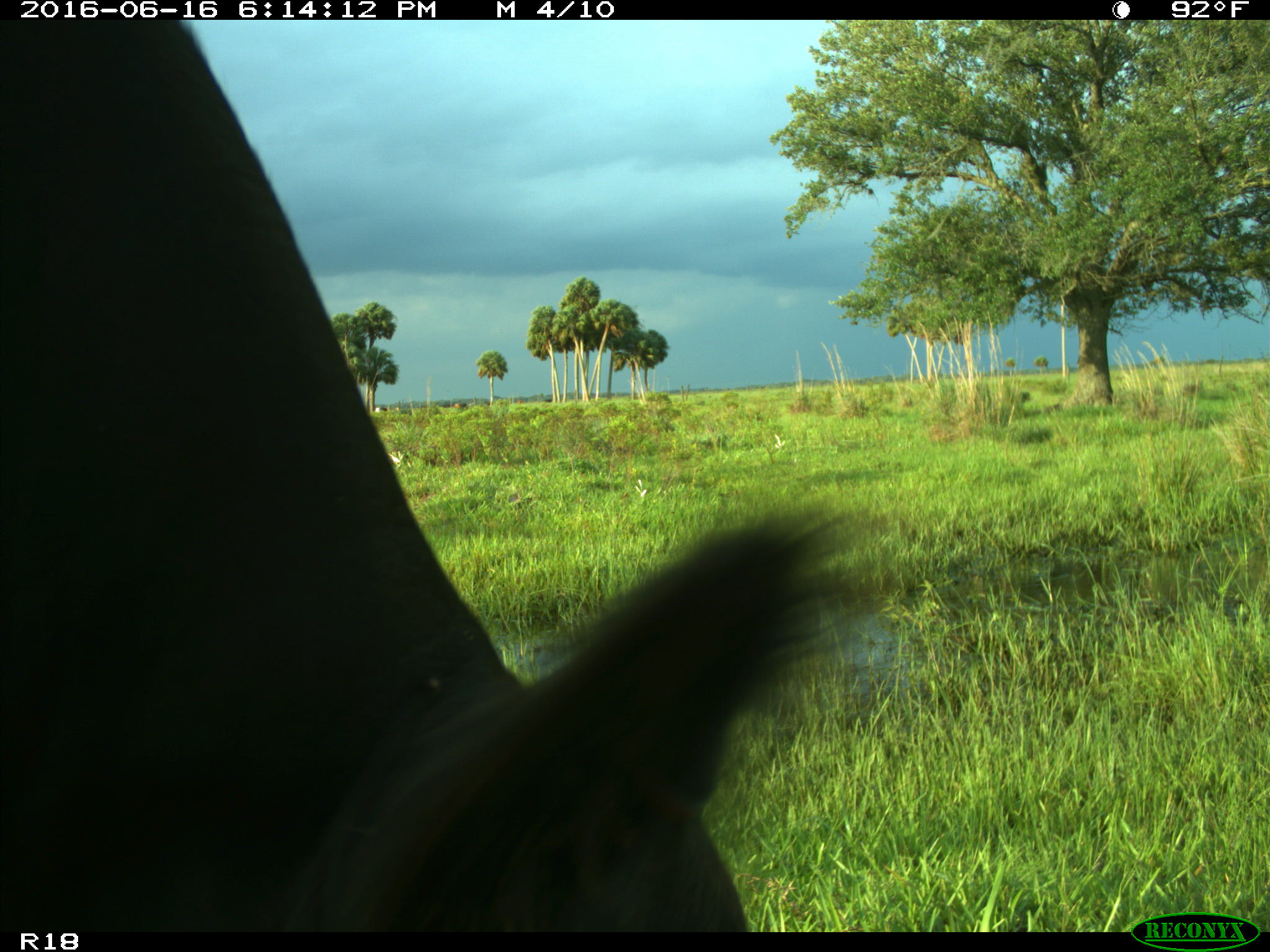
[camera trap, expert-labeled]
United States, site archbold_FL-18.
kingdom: Animalia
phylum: Chordata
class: Mammalia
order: Artiodactyla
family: Bovidae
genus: Bos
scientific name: Bos taurus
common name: domestic cow